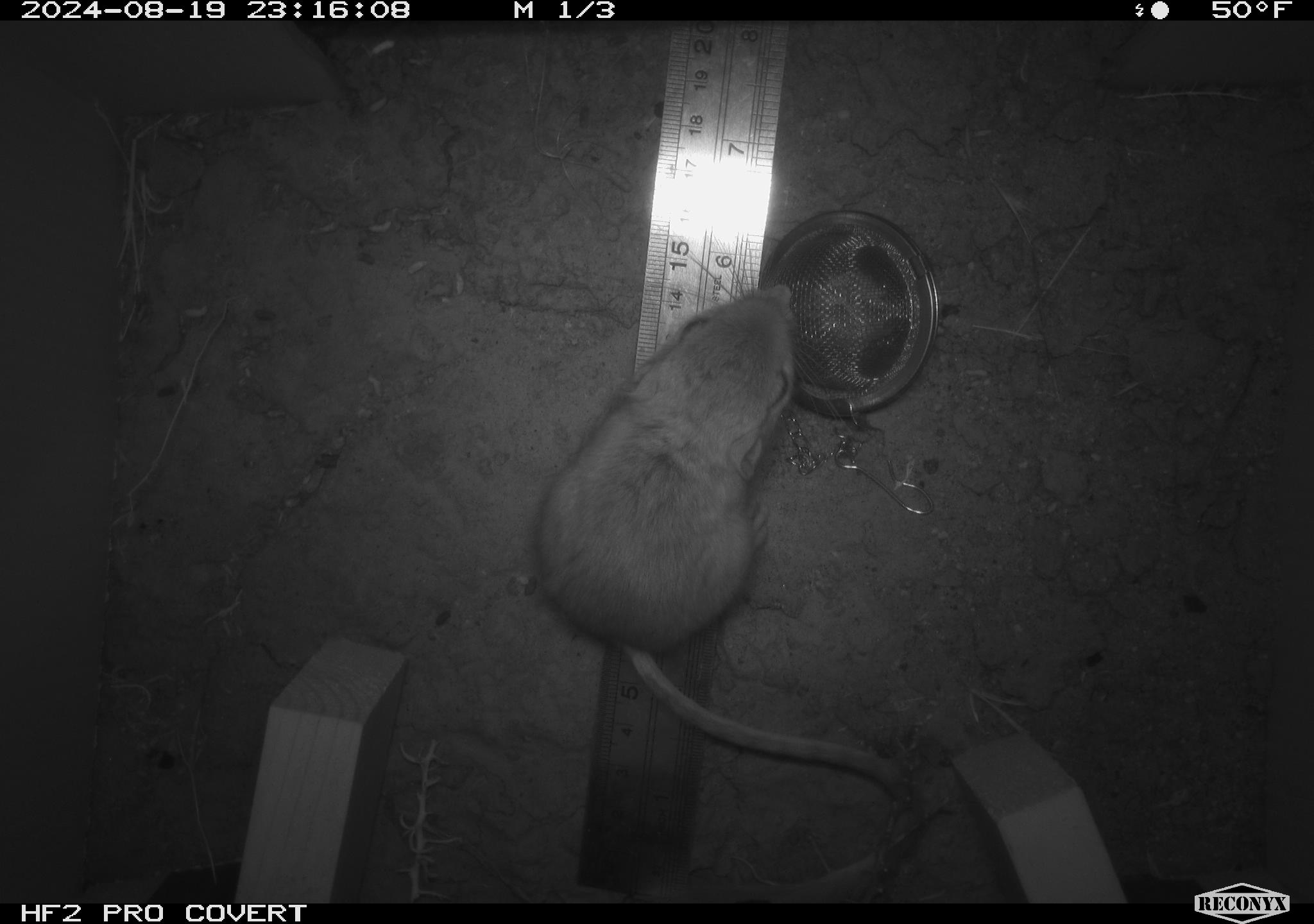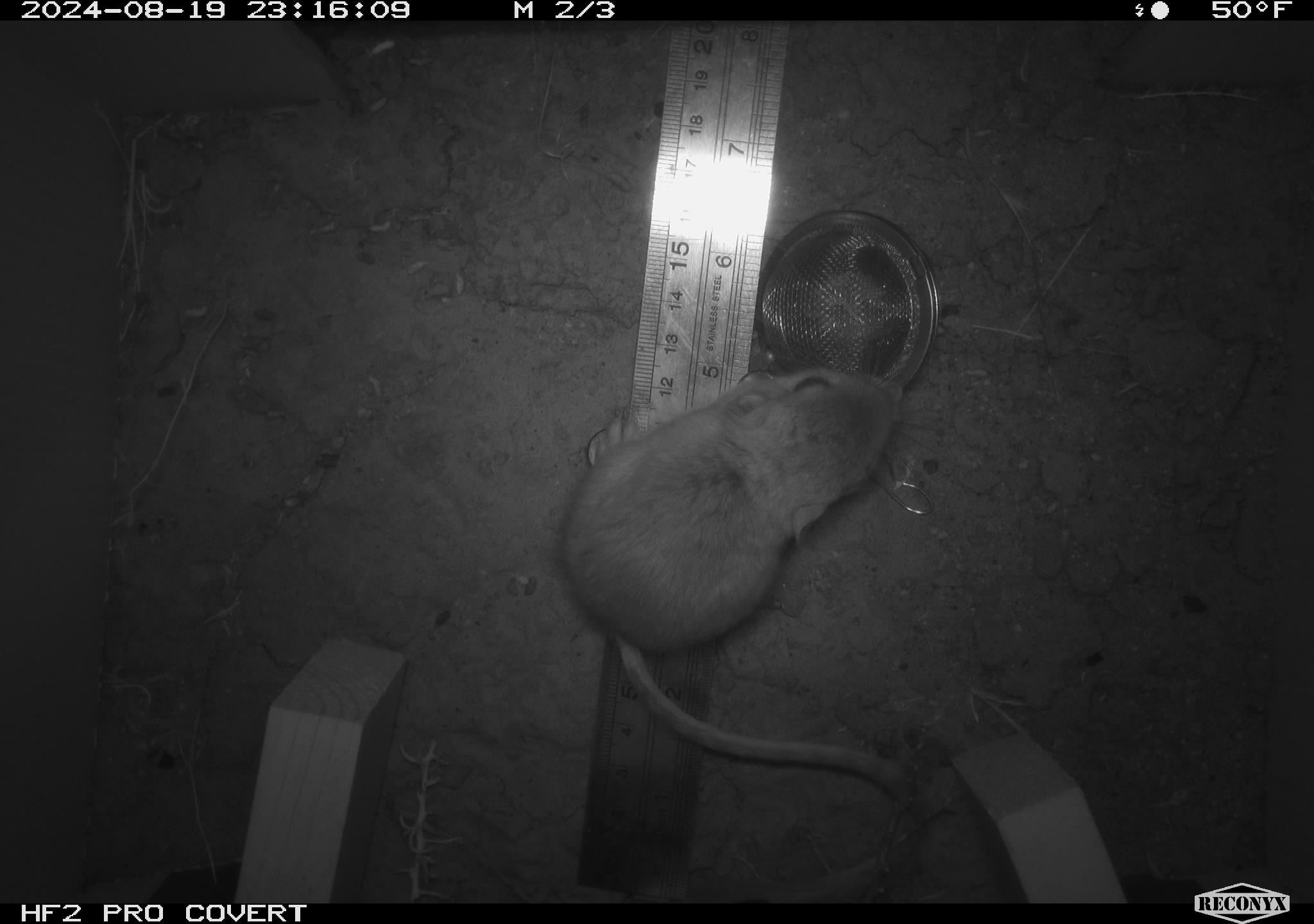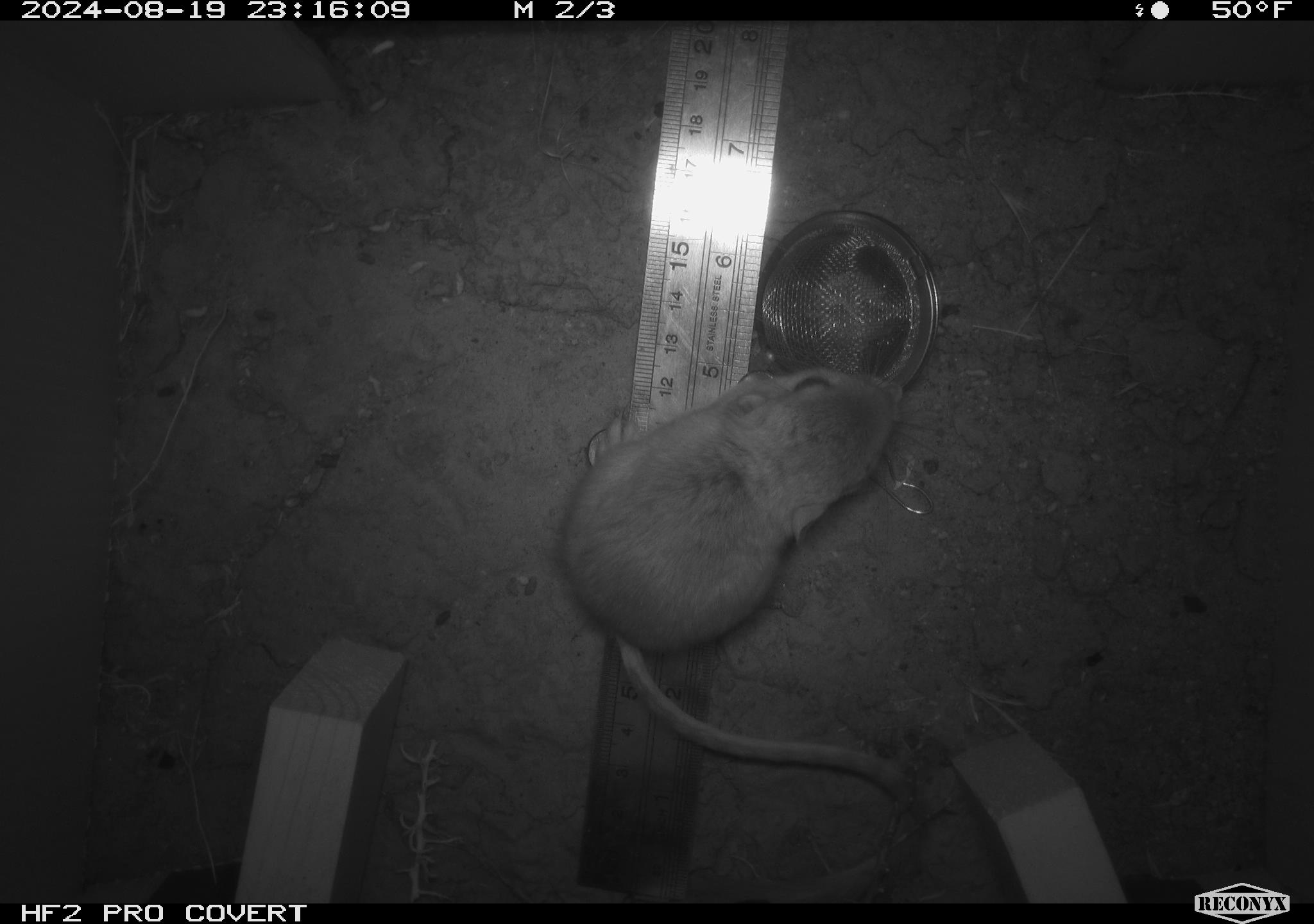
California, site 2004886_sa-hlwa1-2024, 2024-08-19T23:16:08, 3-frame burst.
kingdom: Animalia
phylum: Chordata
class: Mammalia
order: Rodentia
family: Heteromyidae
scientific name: Heteromyidae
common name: kangaroo rats and pocket mice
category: heteromyidae family